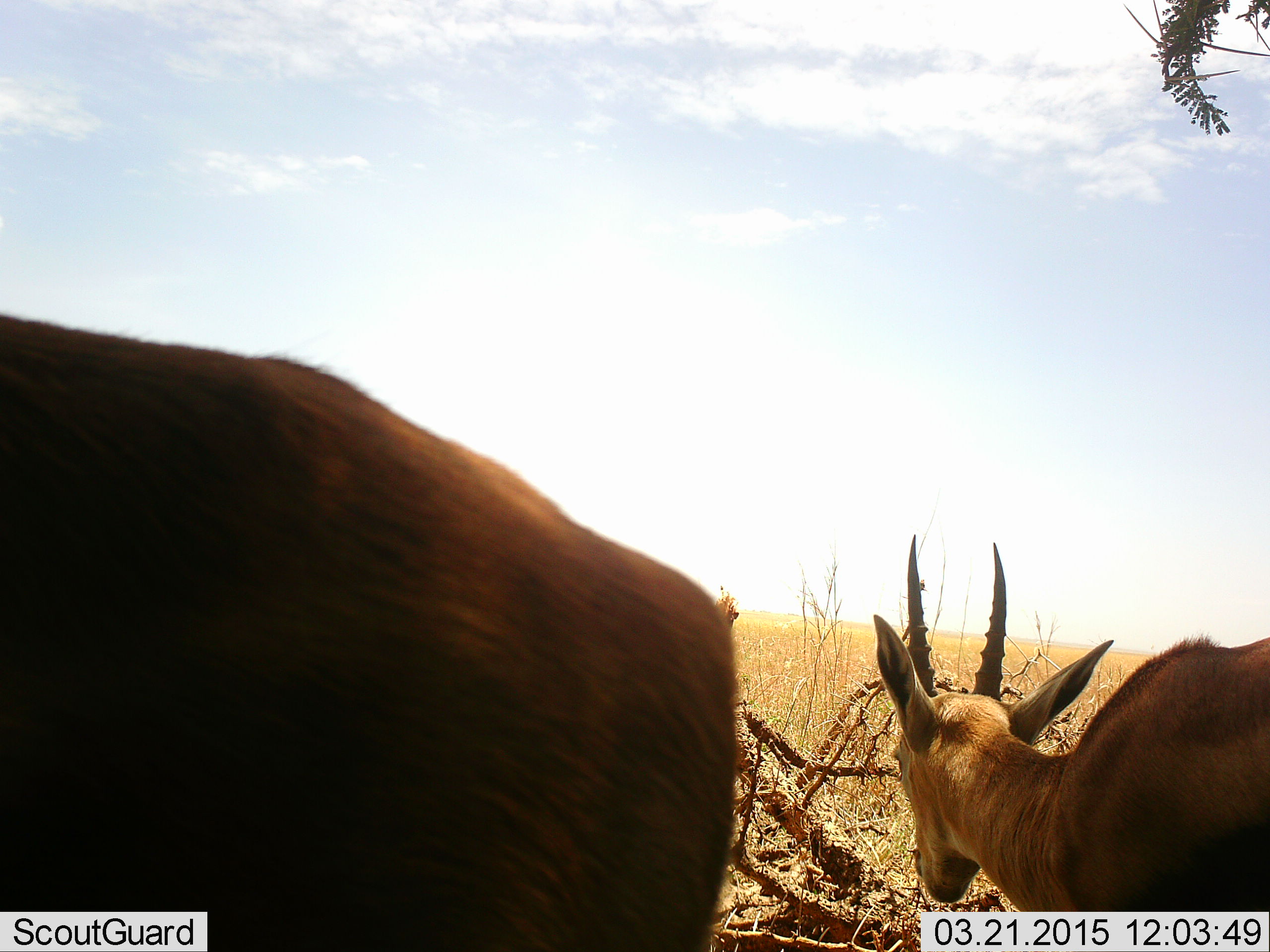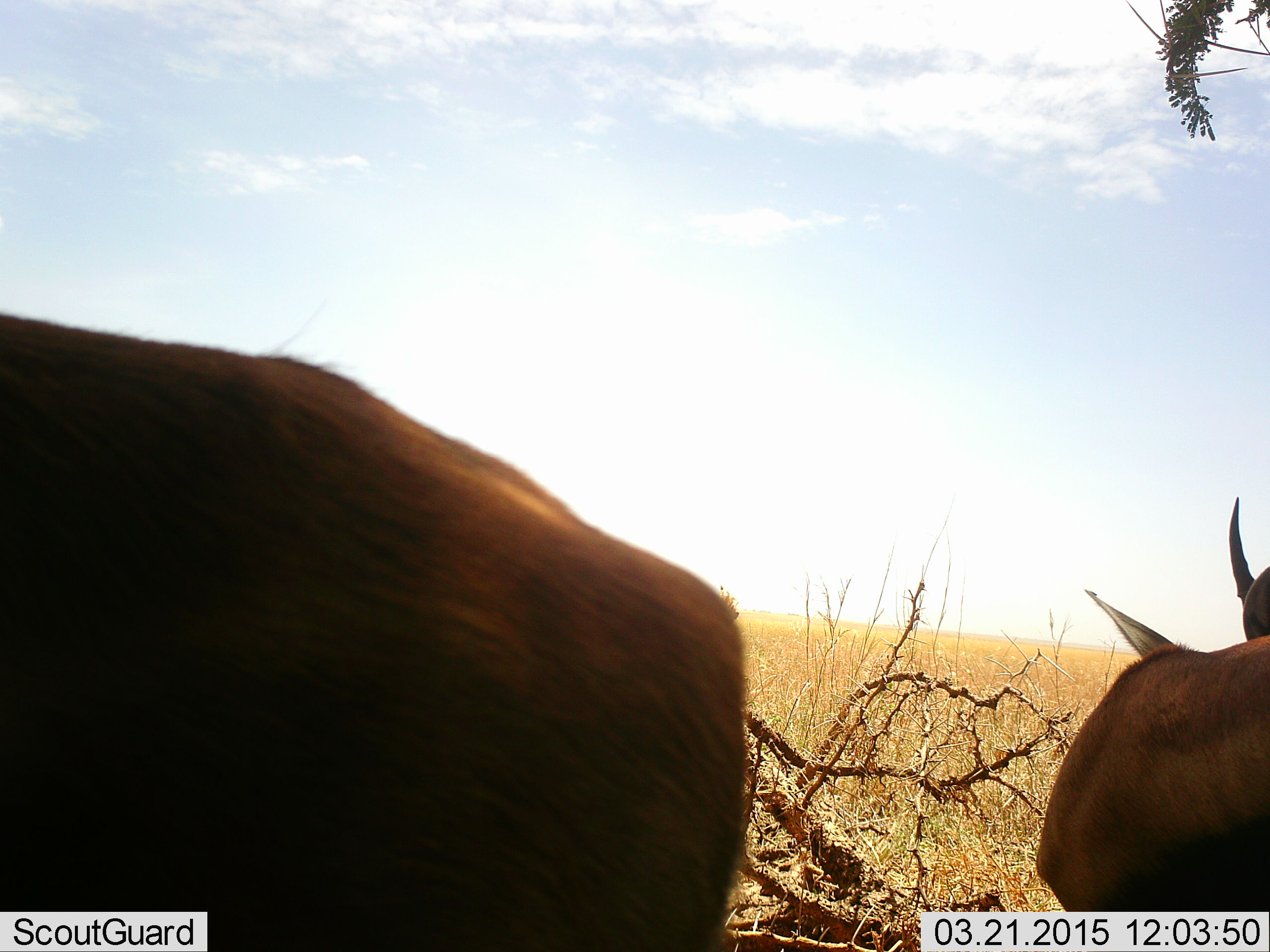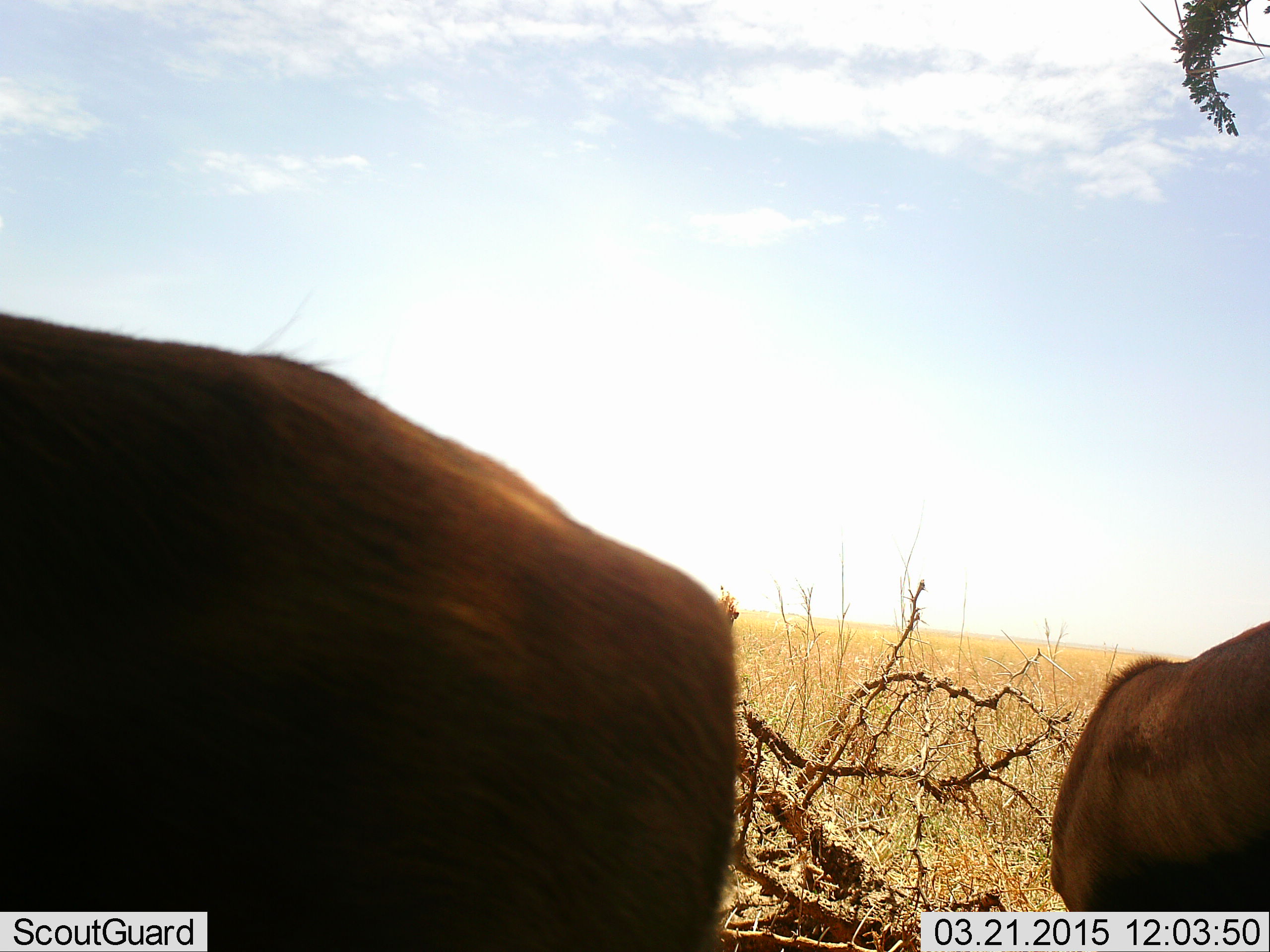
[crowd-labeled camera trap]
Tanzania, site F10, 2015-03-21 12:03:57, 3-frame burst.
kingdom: Animalia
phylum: Chordata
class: Mammalia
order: Artiodactyla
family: Bovidae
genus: Eudorcas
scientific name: Eudorcas thomsonii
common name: thomson's gazelle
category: gazellethomsons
Gazellethomsons (thomson's gazelle) (Eudorcas thomsonii), count 2. Behavior (volunteer vote fractions): standing 86%, resting 14%, moving 0%, interacting 0%. Young present (vote fraction): 0%. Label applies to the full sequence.